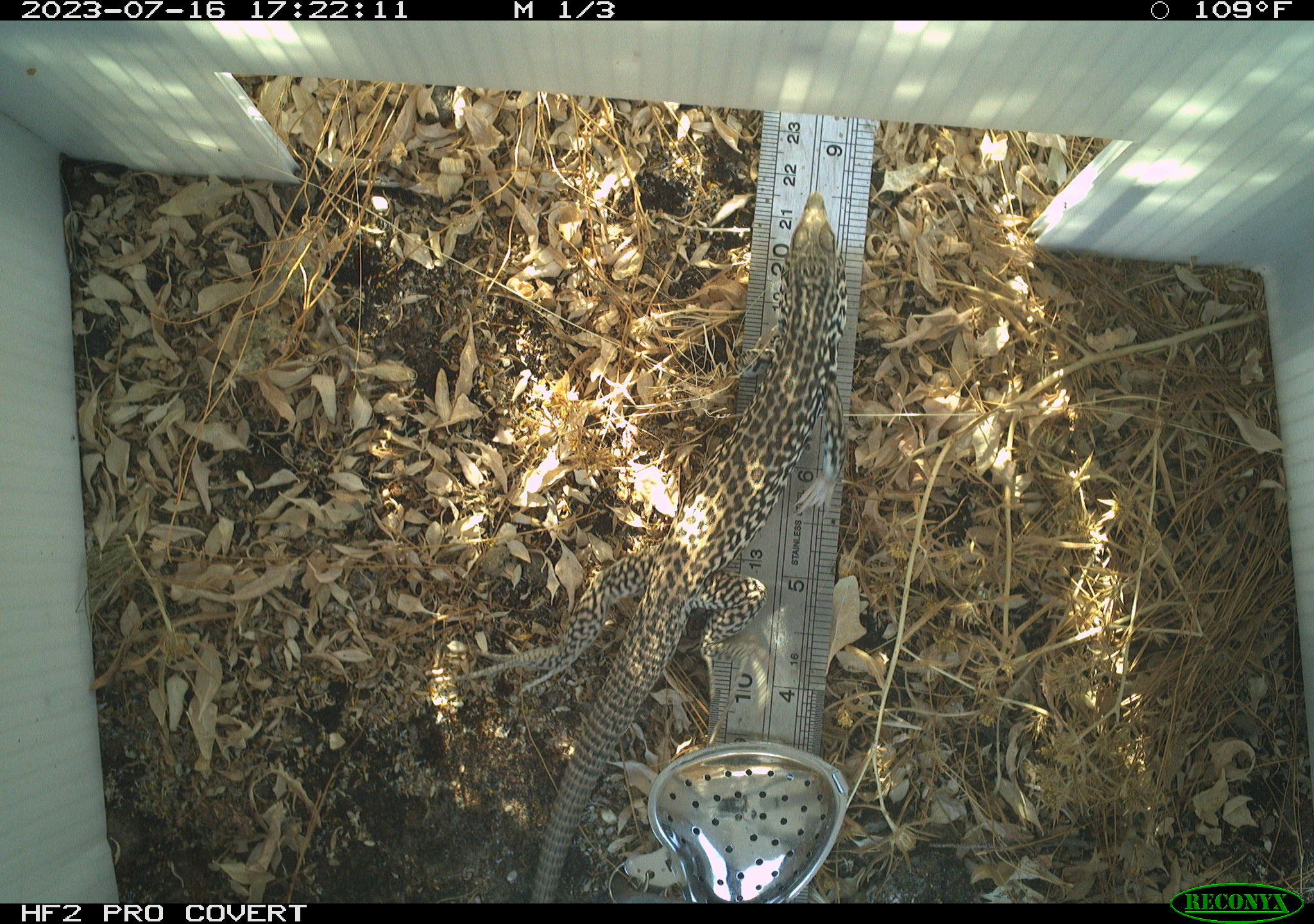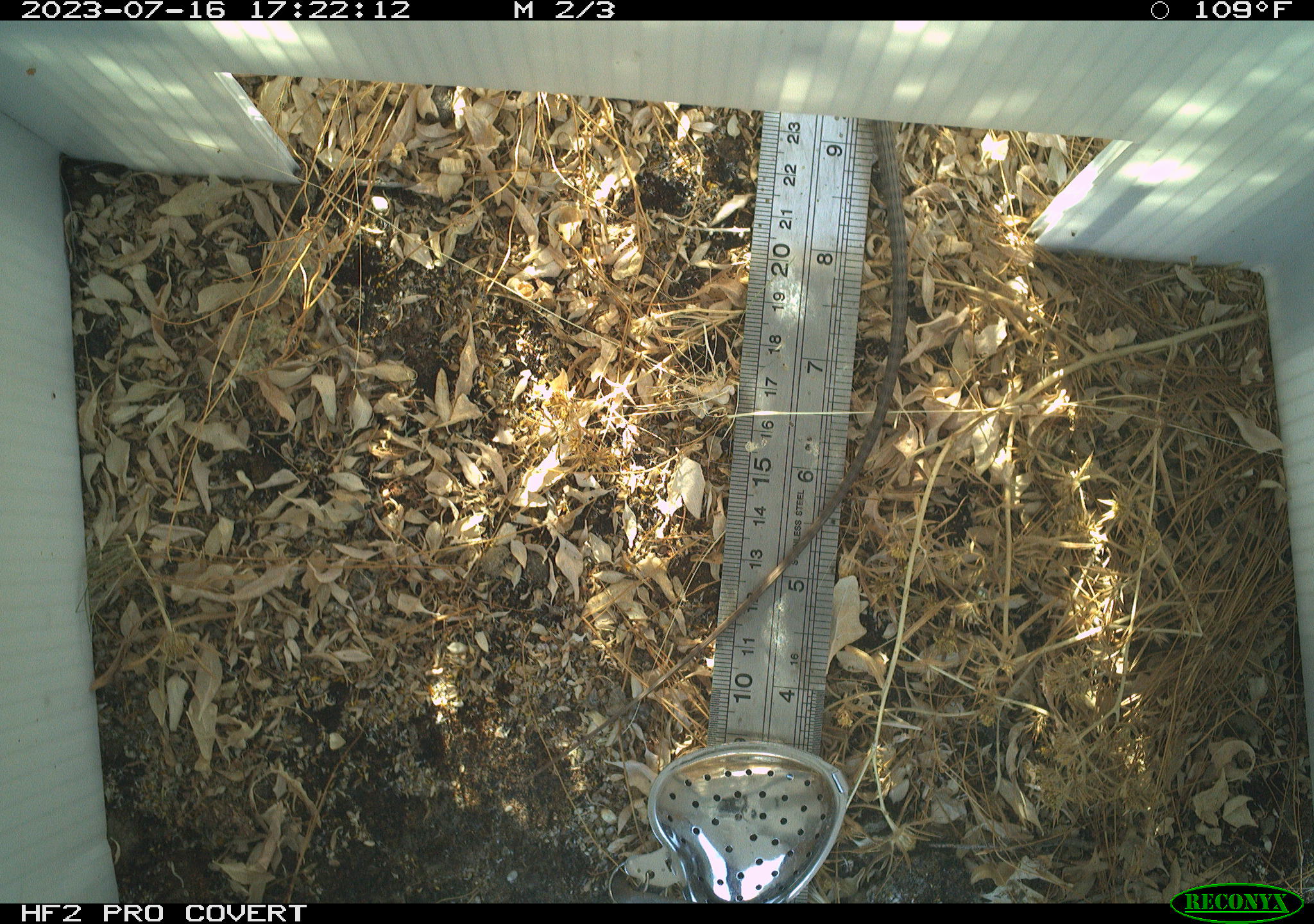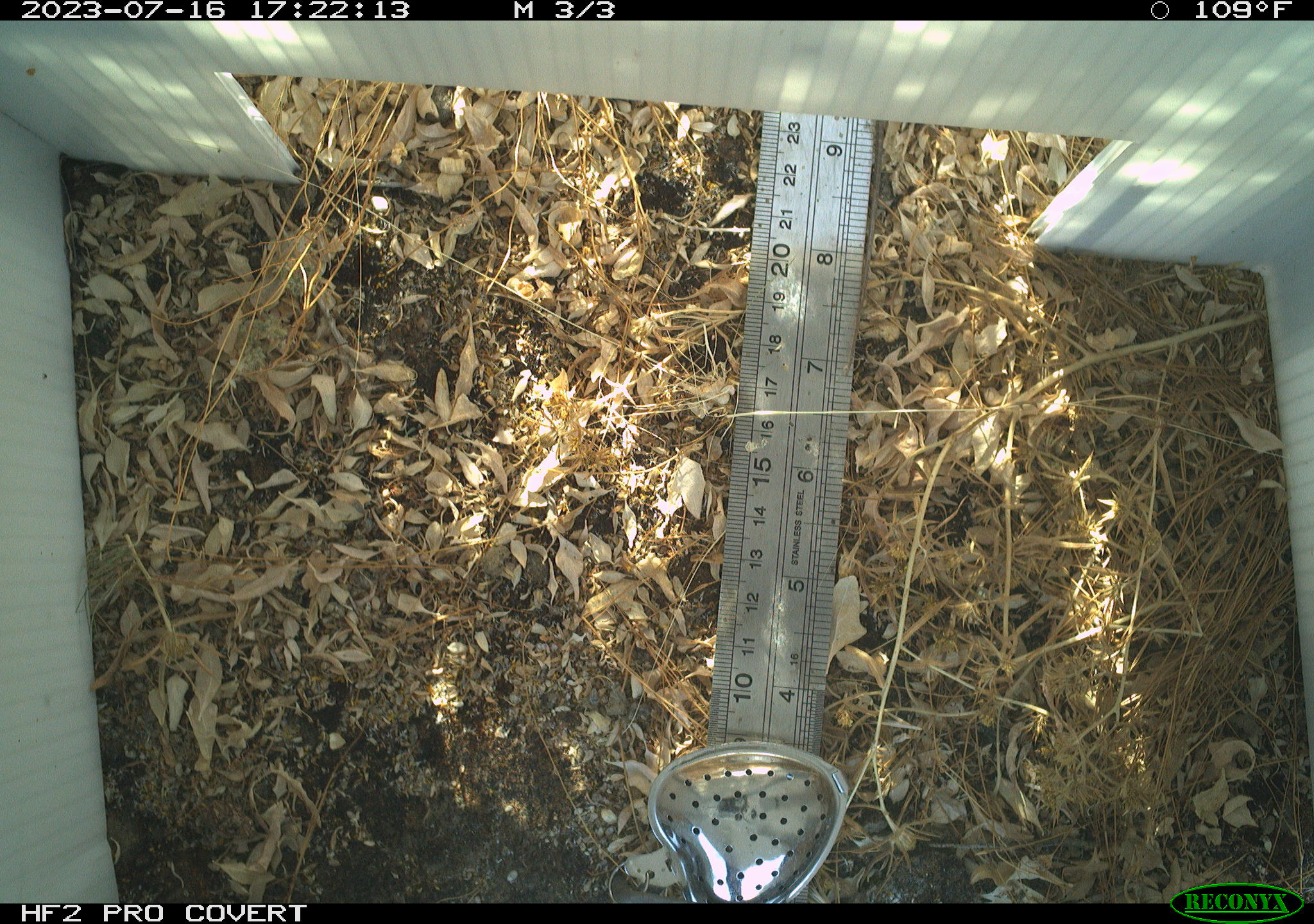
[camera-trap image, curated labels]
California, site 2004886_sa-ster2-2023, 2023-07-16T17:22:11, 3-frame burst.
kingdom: Animalia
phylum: Chordata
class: Reptilia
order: Squamata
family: Teiidae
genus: Aspidoscelis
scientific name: Aspidoscelis tigris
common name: western whiptail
Western whiptail (Aspidoscelis tigris).